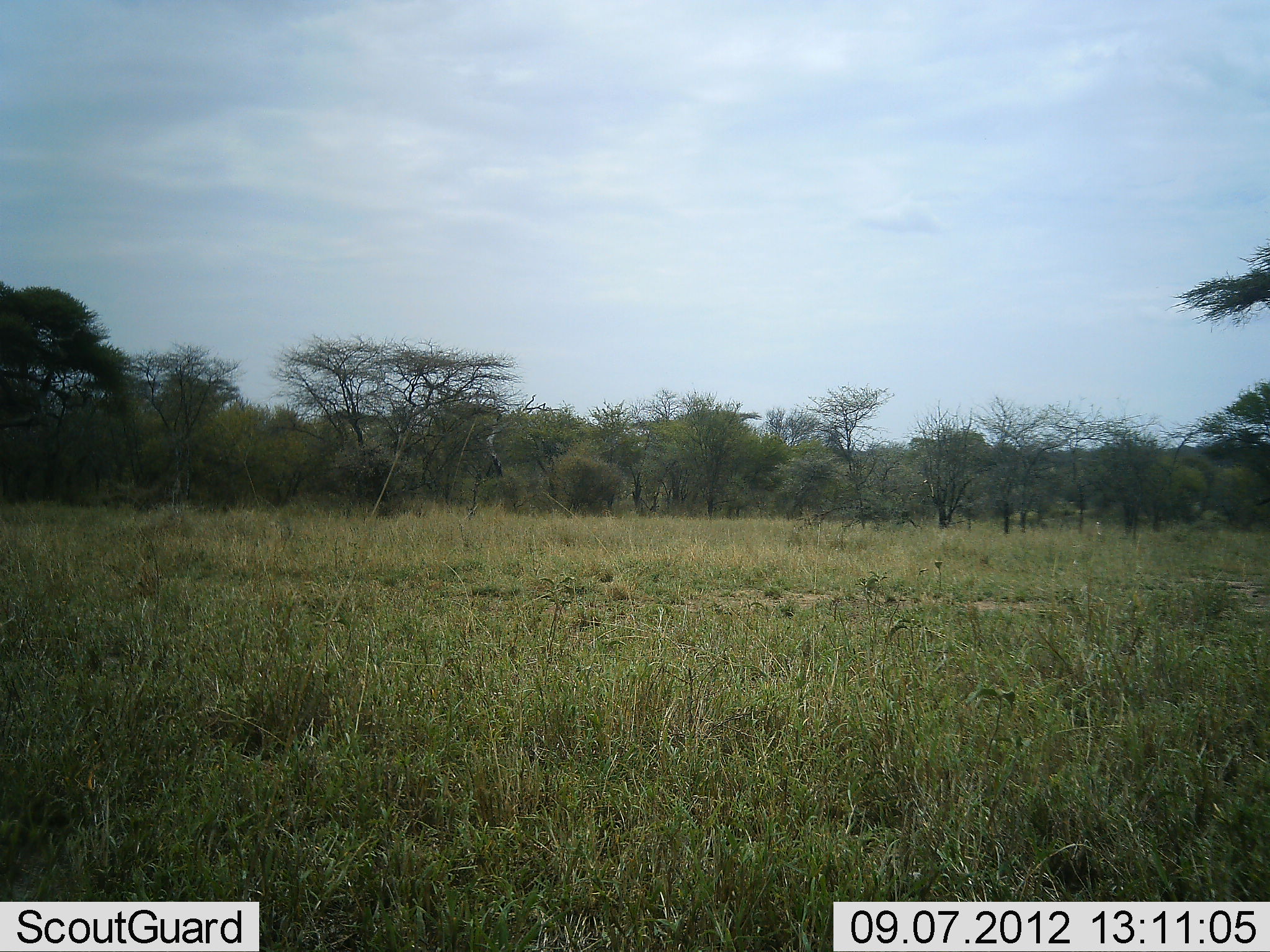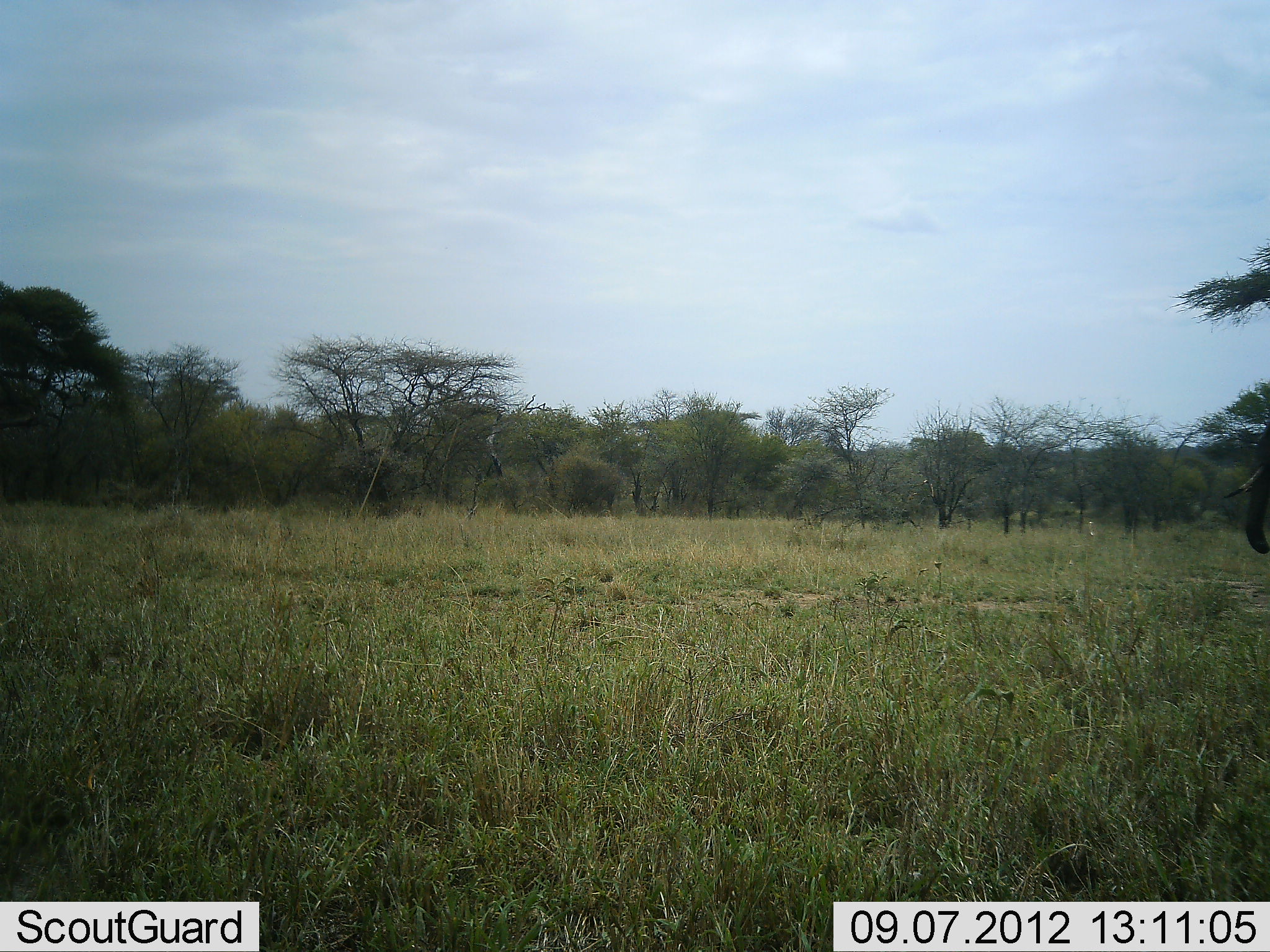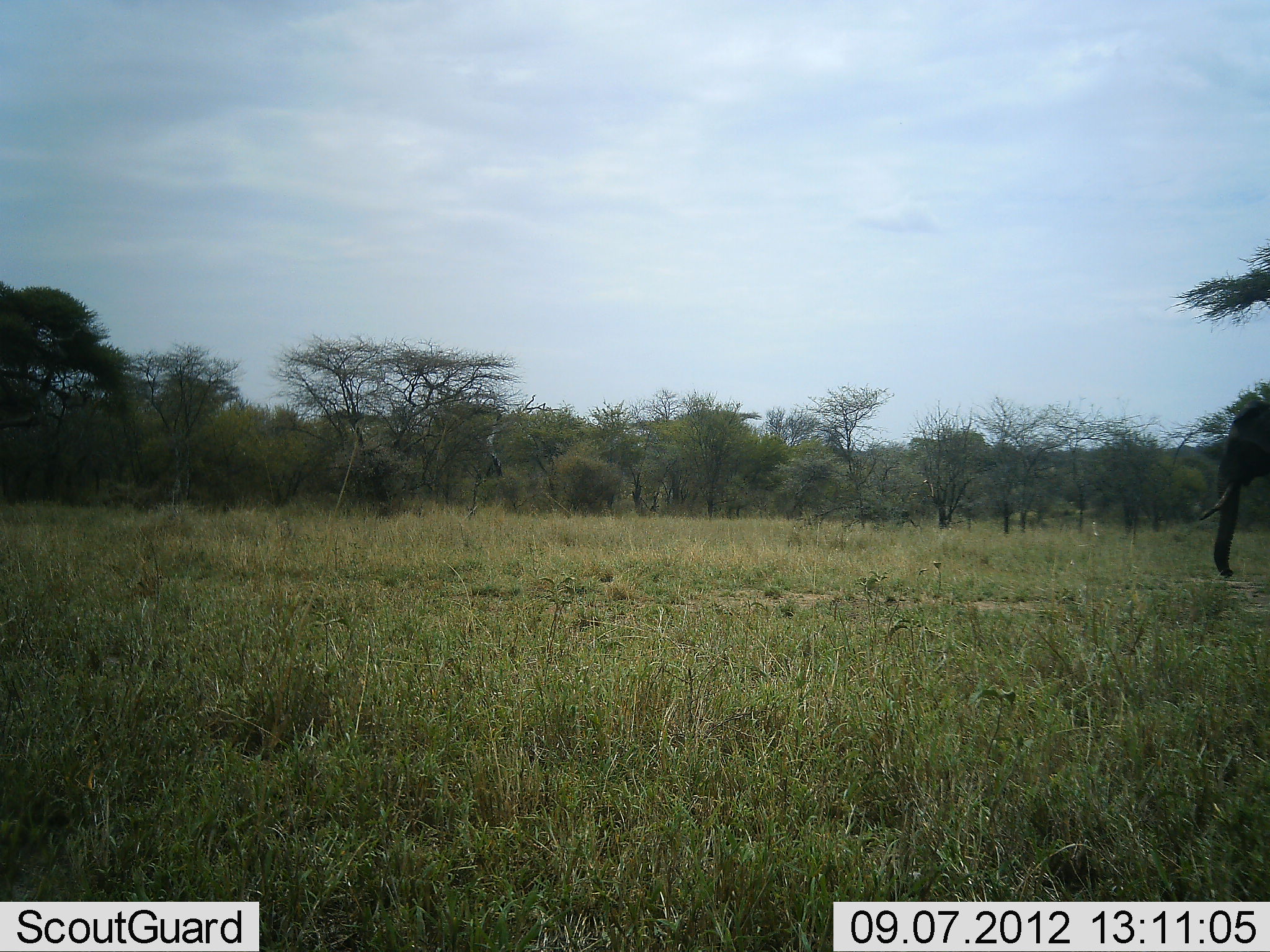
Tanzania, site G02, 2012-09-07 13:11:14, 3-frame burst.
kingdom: Animalia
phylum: Chordata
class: Mammalia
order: Proboscidea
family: Elephantidae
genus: Loxodonta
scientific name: Loxodonta africana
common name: african bush elephant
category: elephant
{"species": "elephant (african bush elephant) (Loxodonta africana)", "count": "1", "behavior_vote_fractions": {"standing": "10%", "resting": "0%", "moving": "90%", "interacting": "0%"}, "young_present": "0%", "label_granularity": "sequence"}